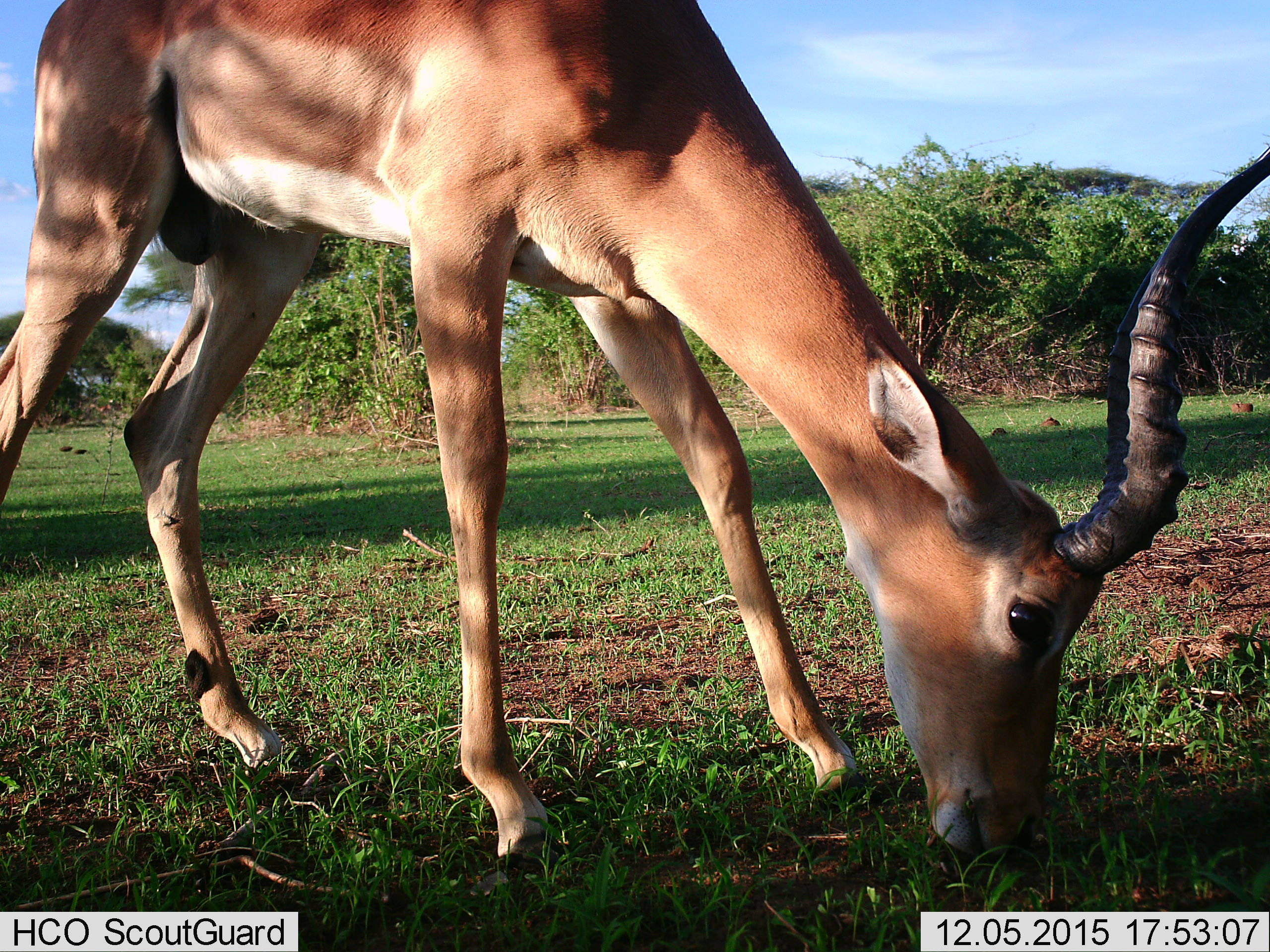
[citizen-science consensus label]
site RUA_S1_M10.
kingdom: Animalia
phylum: Chordata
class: Mammalia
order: Artiodactyla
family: Bovidae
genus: Aepyceros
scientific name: Aepyceros melampus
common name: impala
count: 1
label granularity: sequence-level